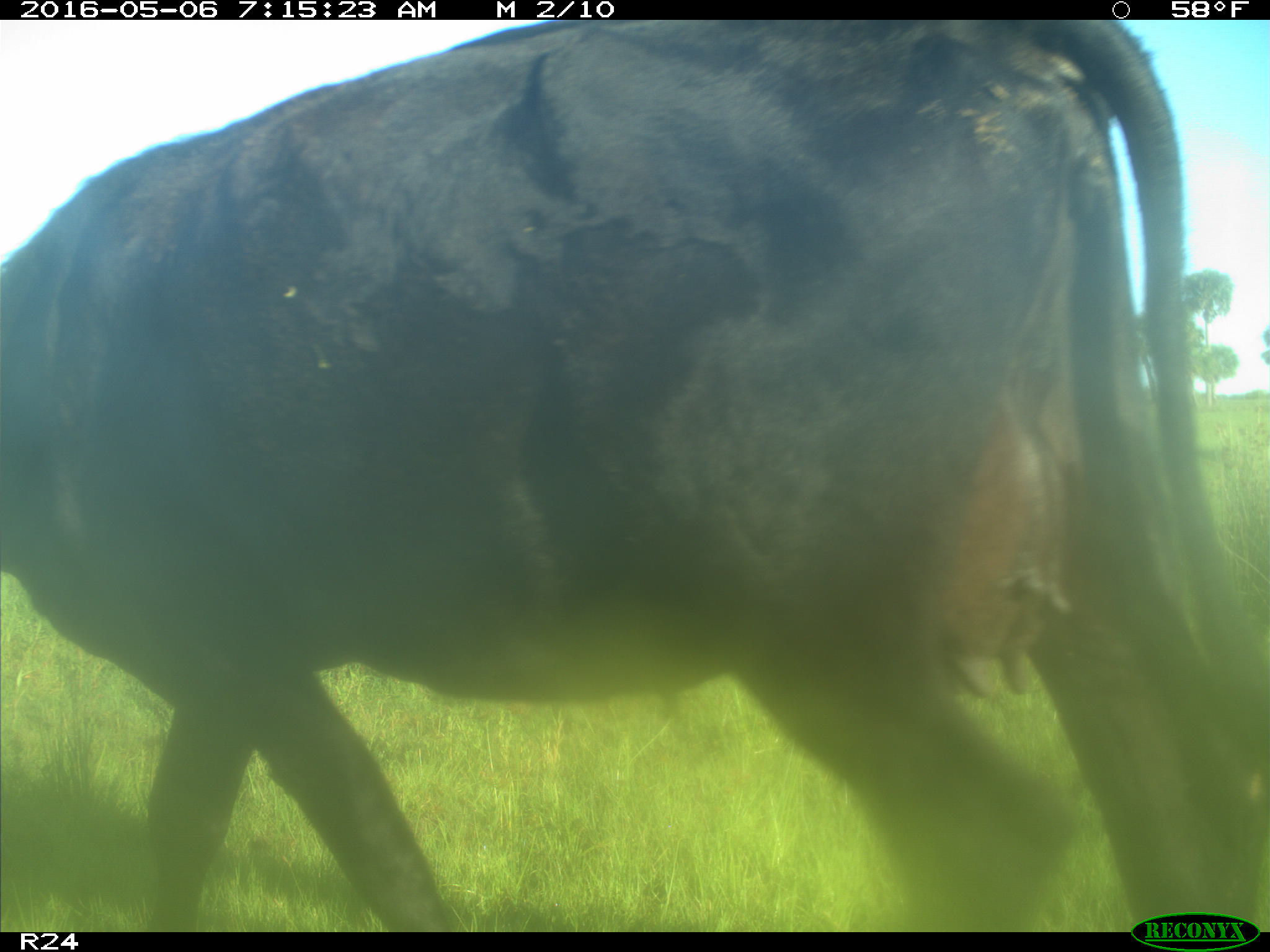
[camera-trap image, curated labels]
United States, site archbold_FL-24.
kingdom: Animalia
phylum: Chordata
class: Mammalia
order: Artiodactyla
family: Bovidae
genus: Bos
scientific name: Bos taurus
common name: domestic cow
Bos taurus (domestic cow).